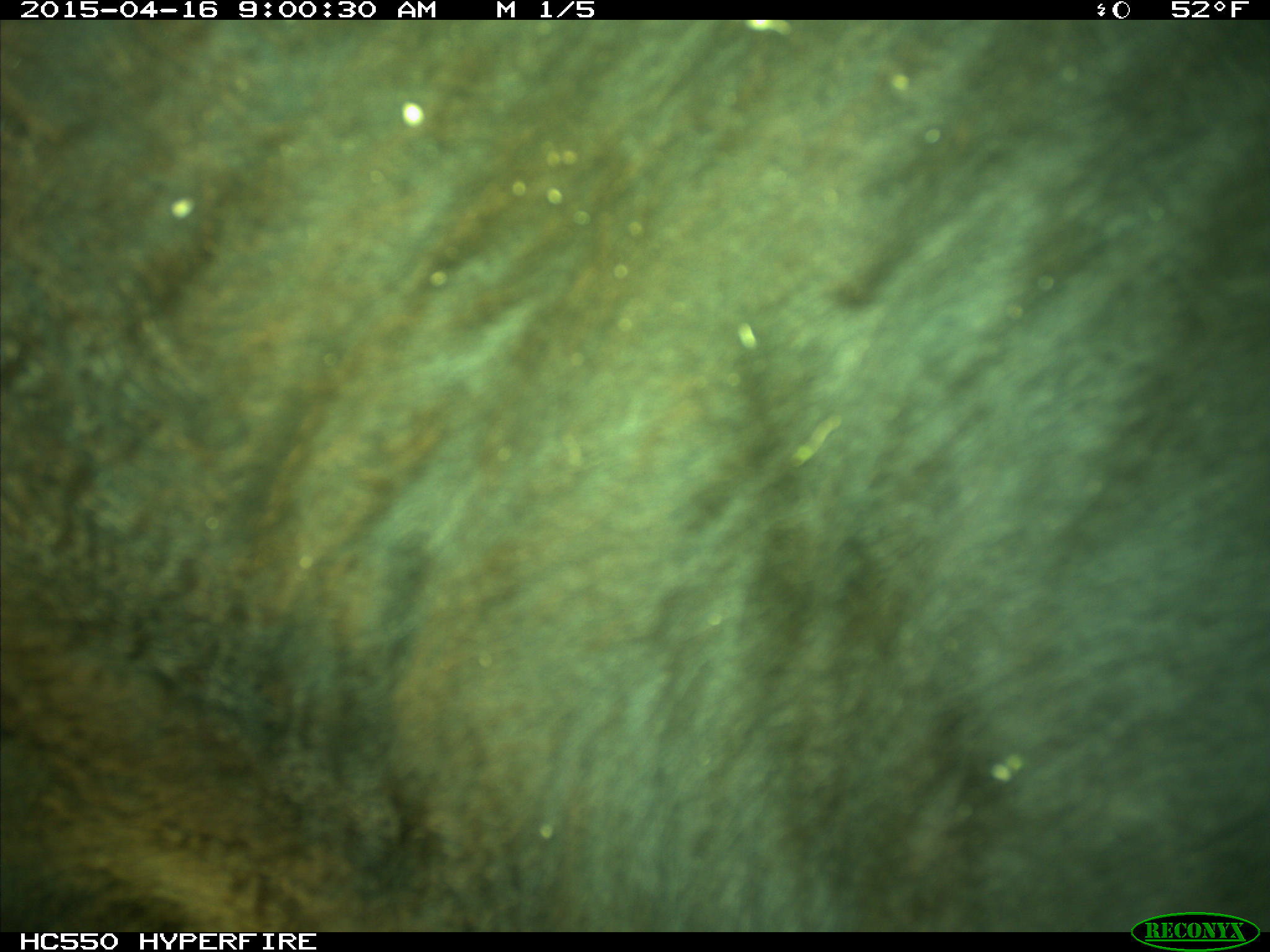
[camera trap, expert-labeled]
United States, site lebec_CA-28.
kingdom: Animalia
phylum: Chordata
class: Mammalia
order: Artiodactyla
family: Bovidae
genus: Bos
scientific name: Bos taurus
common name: domestic cow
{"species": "Bos taurus (domestic cow)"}